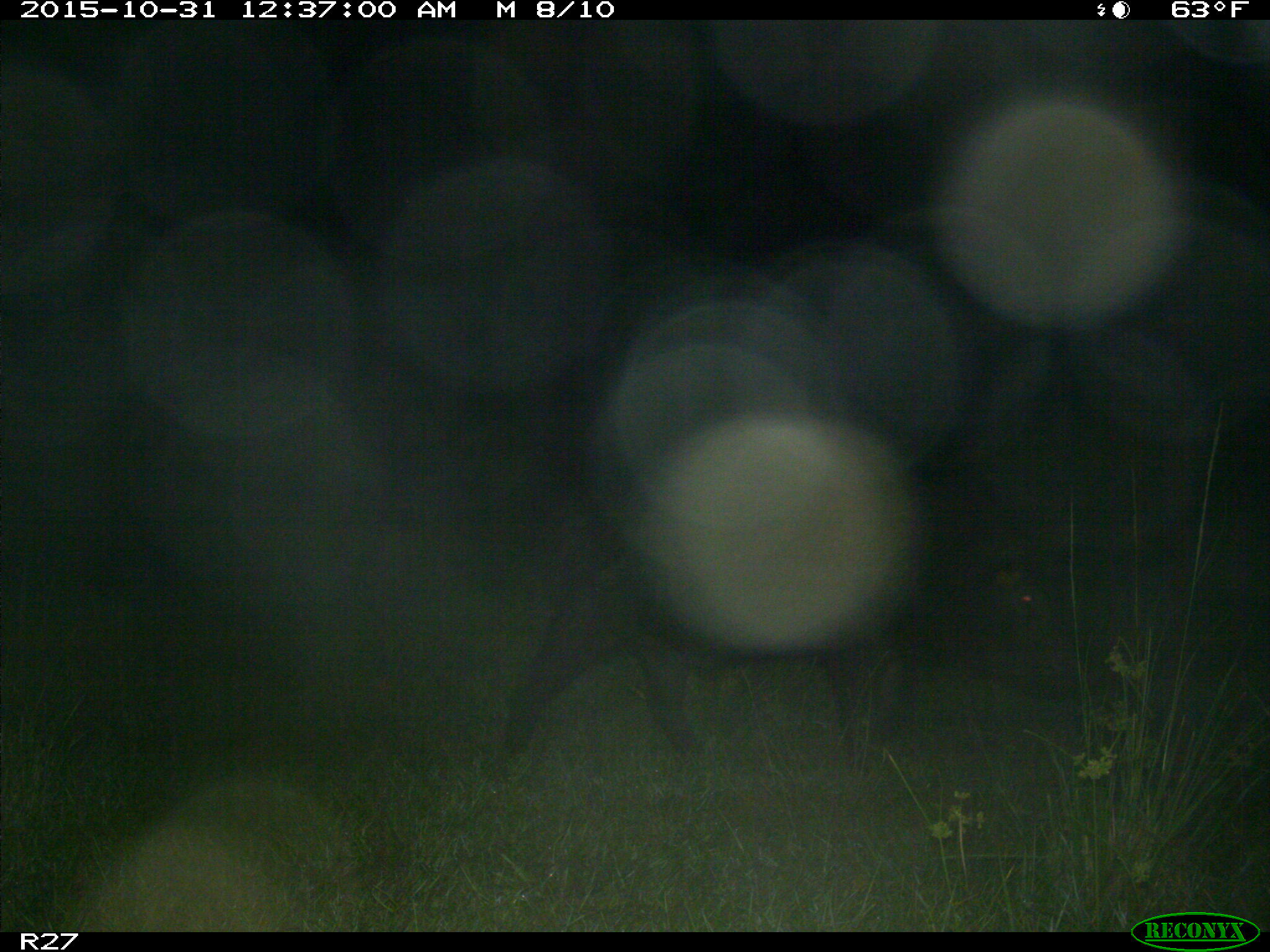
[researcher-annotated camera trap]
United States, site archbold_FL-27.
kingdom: Animalia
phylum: Chordata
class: Mammalia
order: Artiodactyla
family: Suidae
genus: Sus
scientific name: Sus scrofa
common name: wild boar